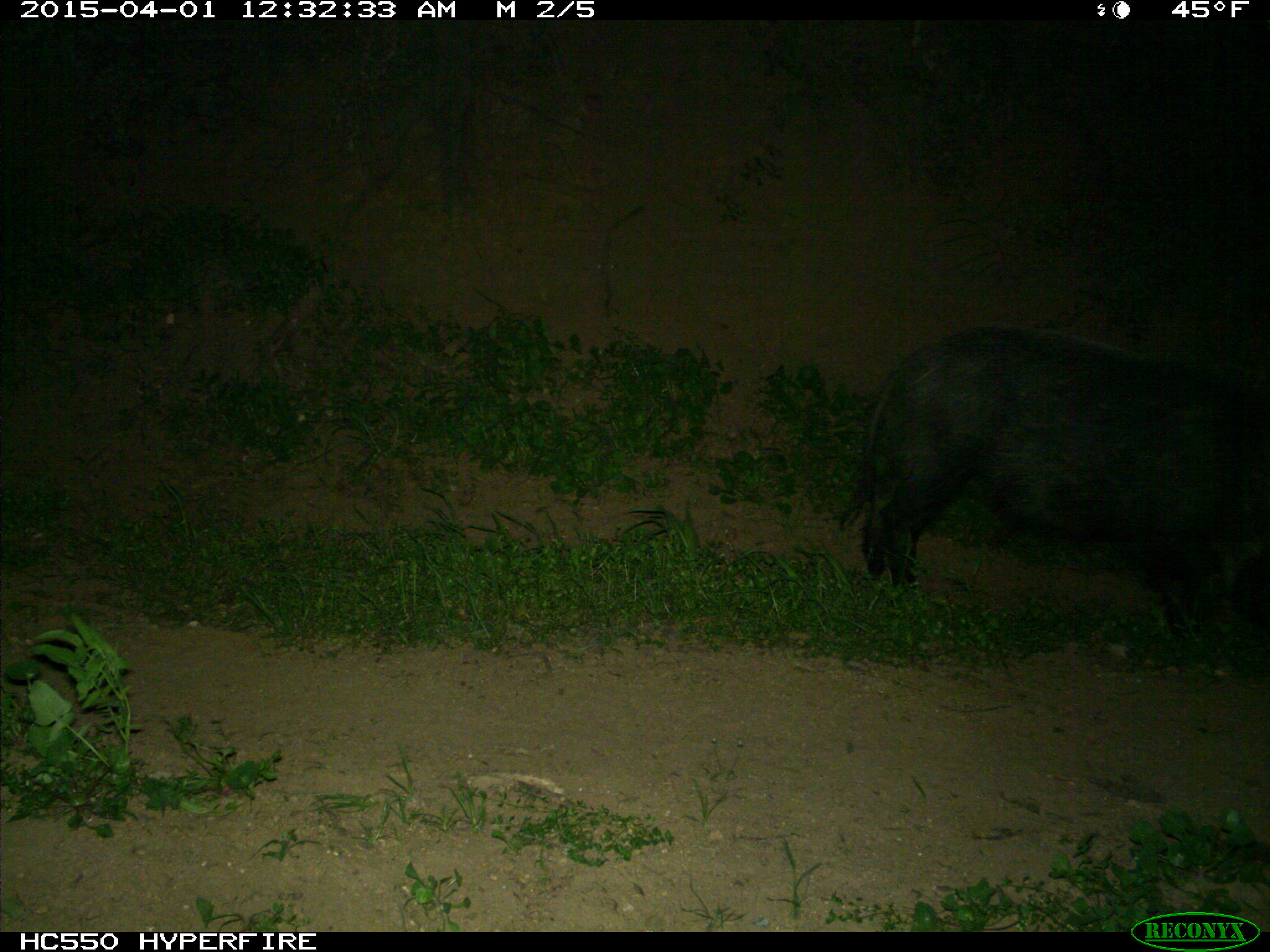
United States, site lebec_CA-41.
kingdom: Animalia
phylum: Chordata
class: Mammalia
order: Artiodactyla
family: Suidae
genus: Sus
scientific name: Sus scrofa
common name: wild boar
Sus scrofa (wild boar).